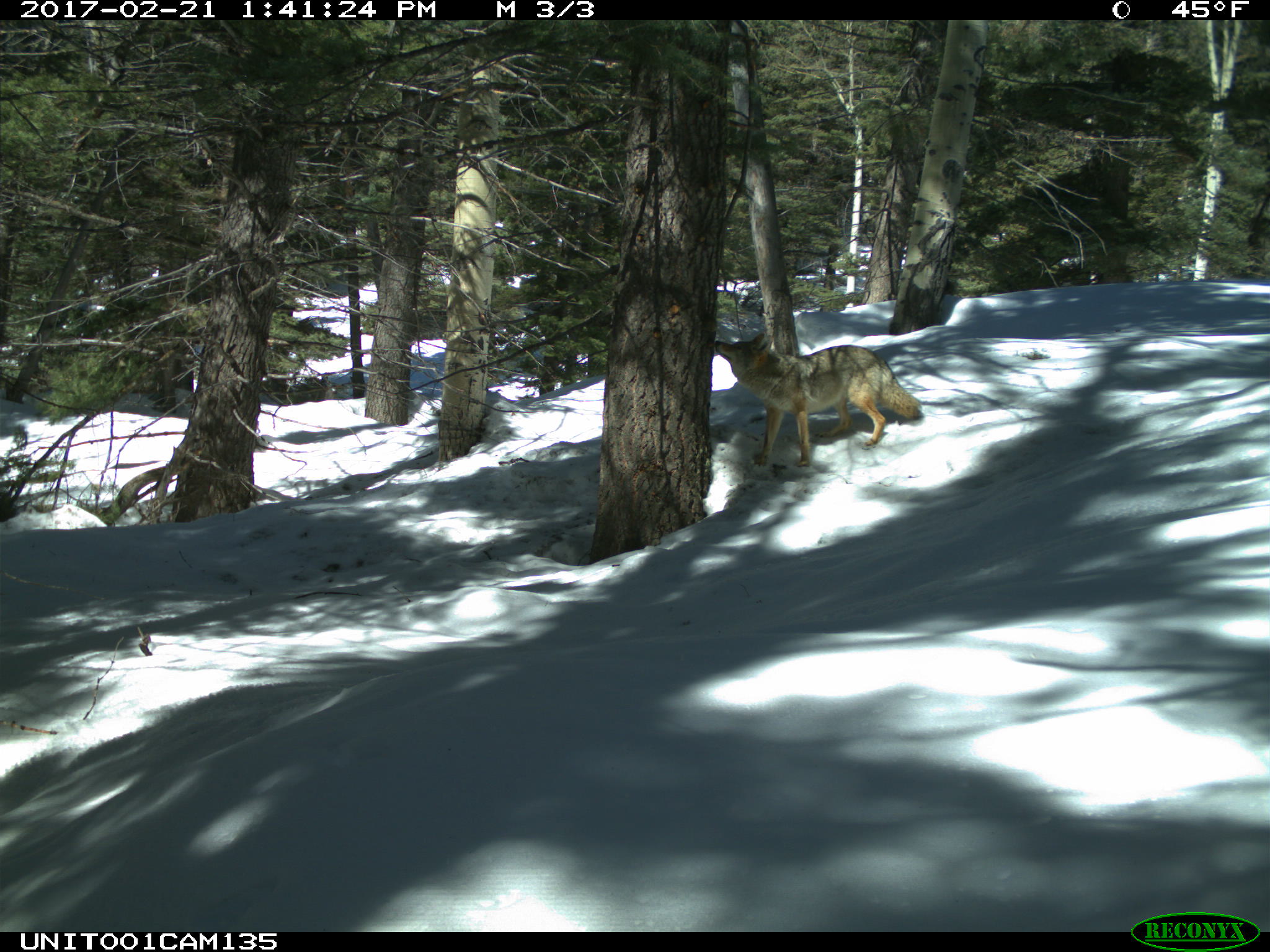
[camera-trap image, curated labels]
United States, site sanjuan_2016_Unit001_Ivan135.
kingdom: Animalia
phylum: Chordata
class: Mammalia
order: Carnivora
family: Canidae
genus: Canis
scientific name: Canis latrans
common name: coyote